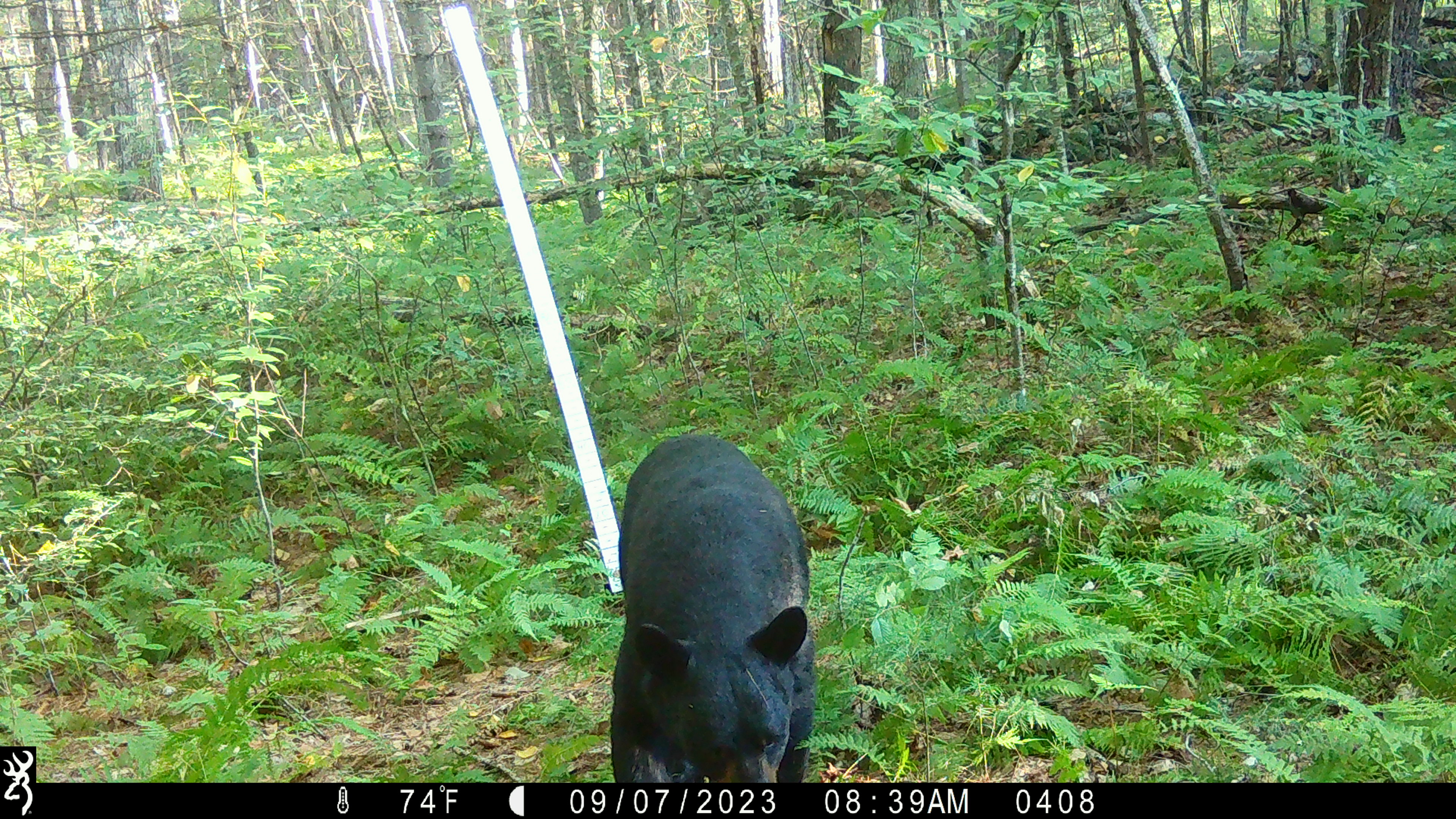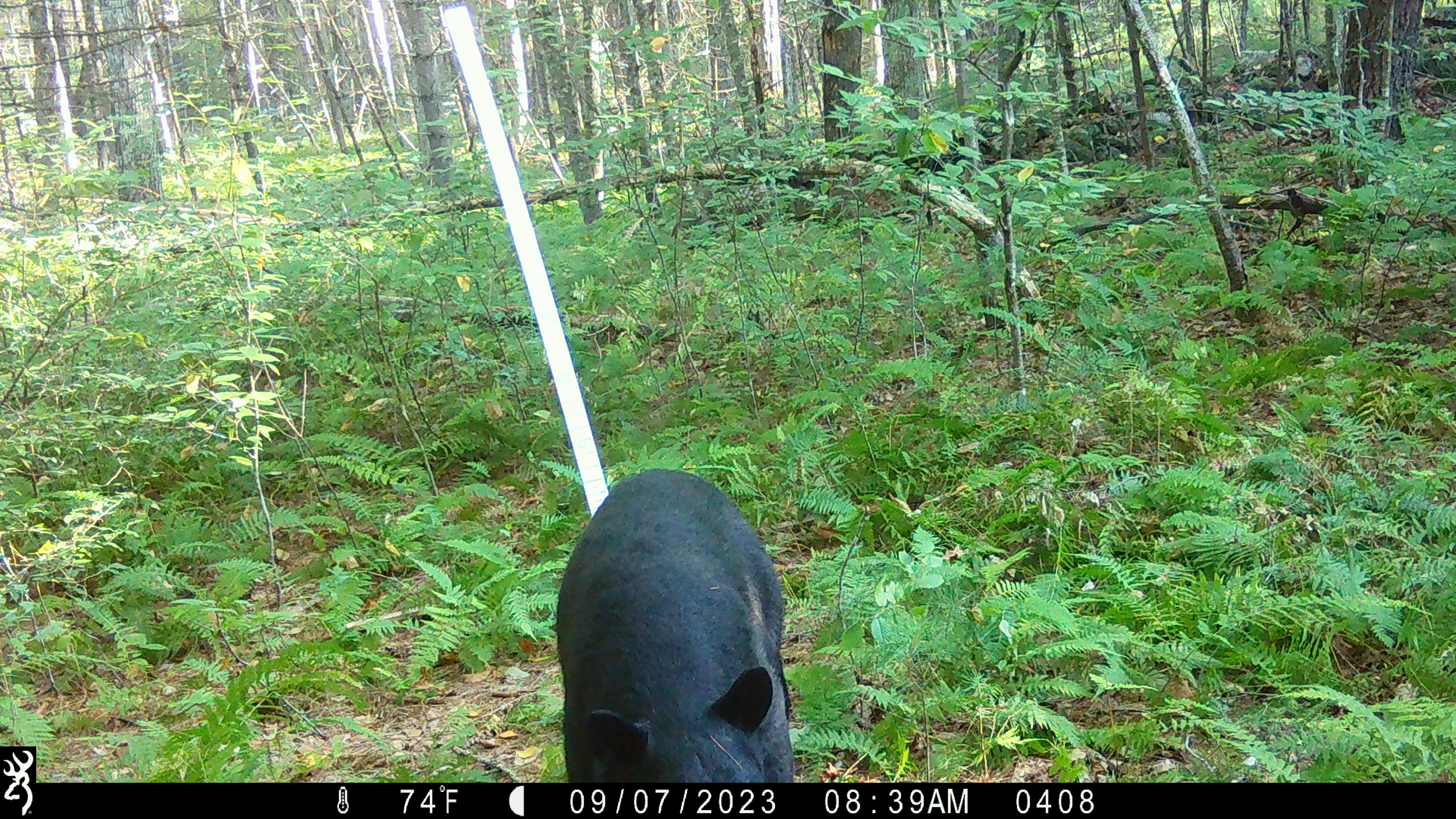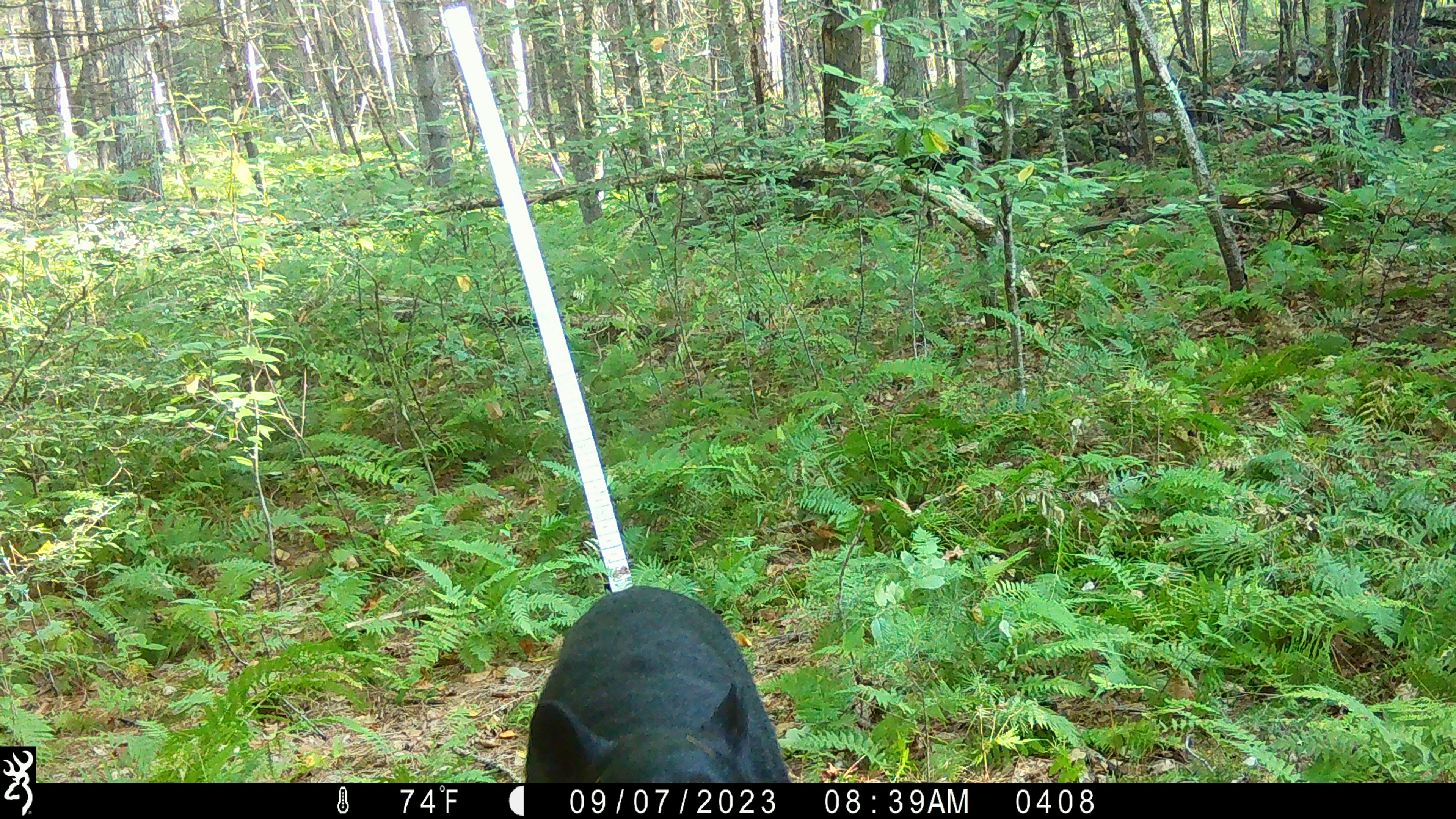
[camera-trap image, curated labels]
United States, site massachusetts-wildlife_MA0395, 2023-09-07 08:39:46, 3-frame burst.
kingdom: Animalia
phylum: Chordata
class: Mammalia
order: Carnivora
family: Ursidae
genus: Ursus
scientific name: Ursus americanus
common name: black bear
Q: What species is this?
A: Black bear (Ursus americanus).